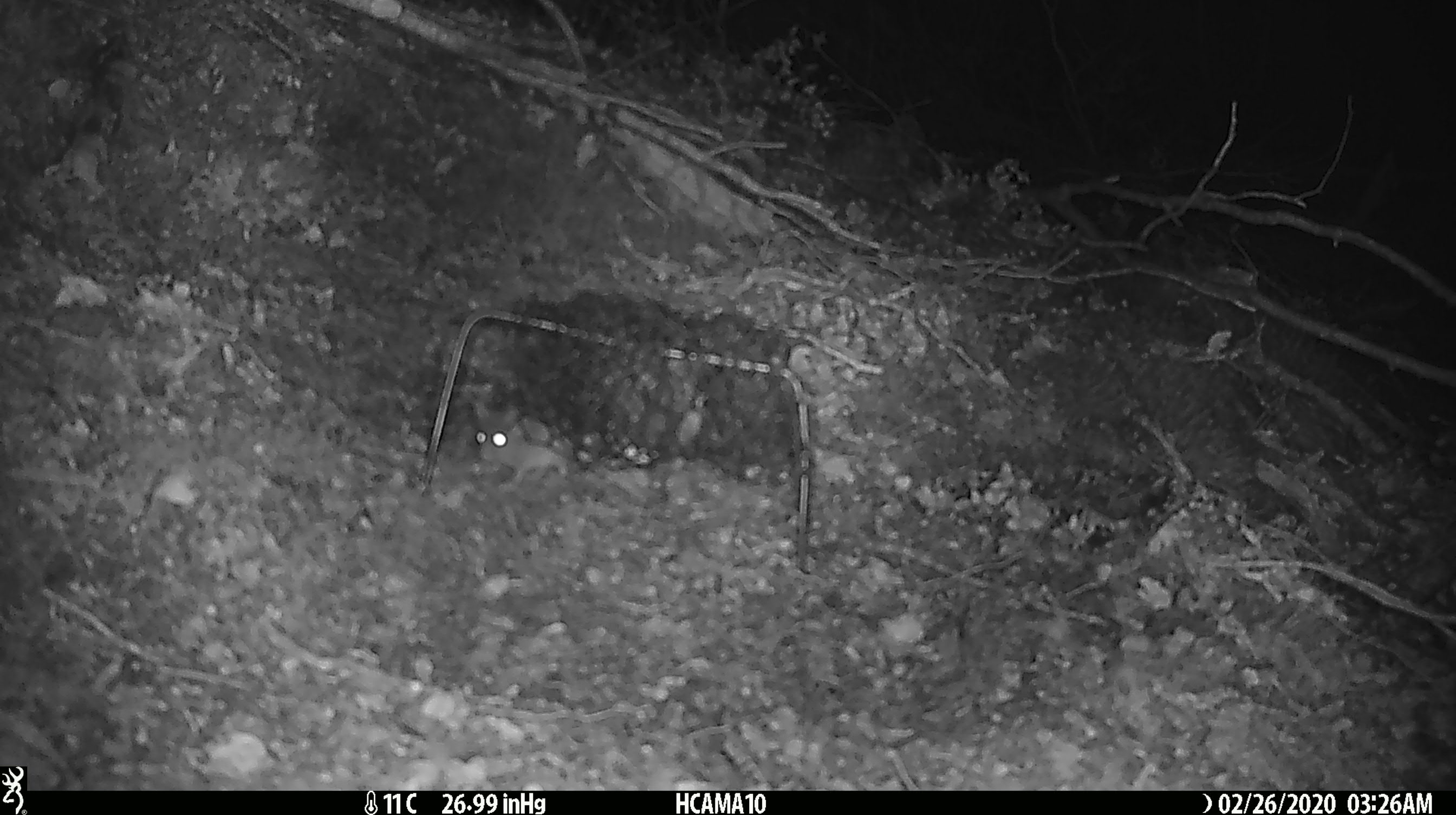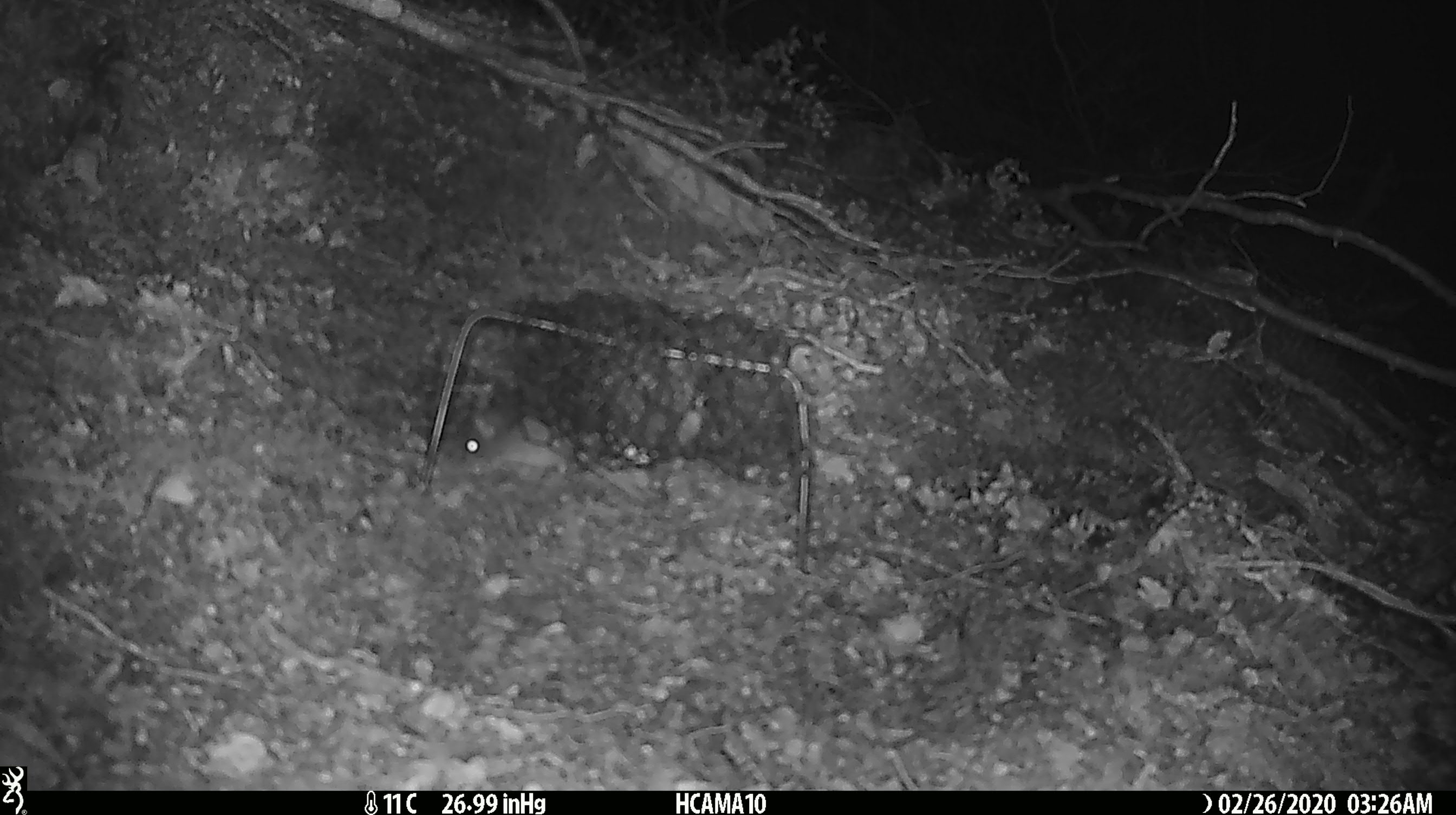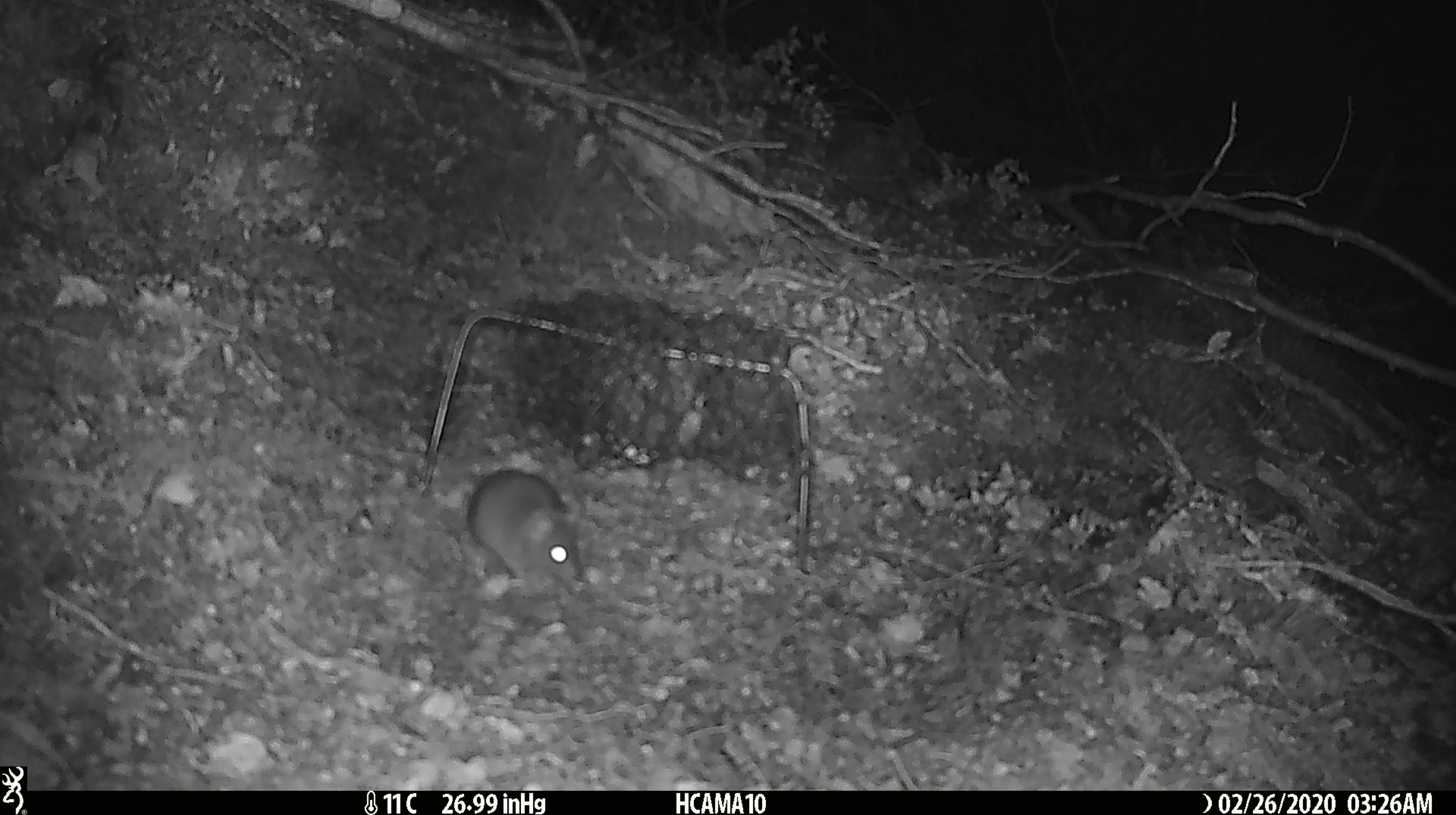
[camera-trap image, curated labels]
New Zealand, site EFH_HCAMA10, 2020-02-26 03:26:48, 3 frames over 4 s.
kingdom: Animalia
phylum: Chordata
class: Mammalia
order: Rodentia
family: Muridae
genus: Mus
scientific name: Mus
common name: mouse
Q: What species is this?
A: Mouse (Mus).